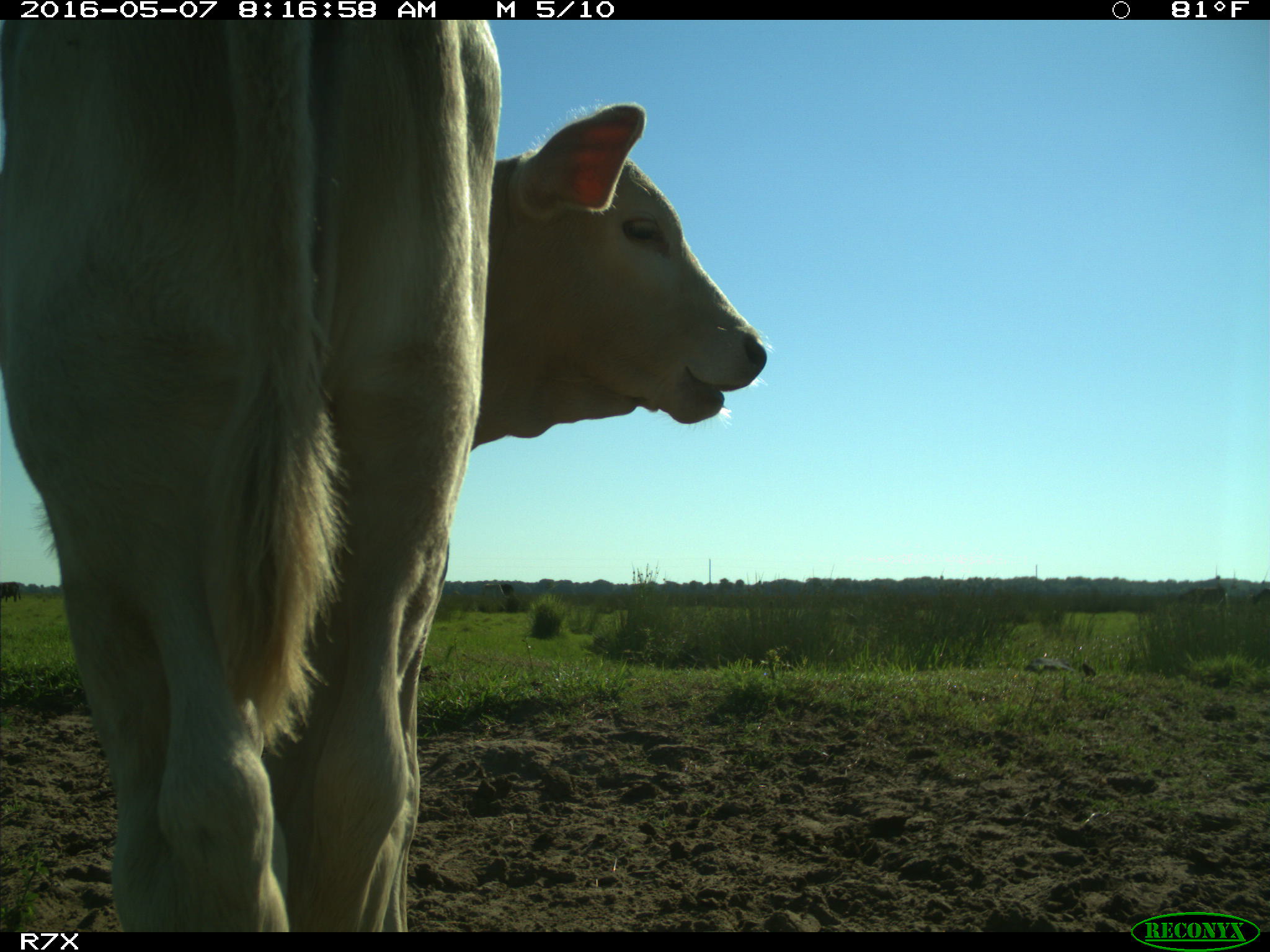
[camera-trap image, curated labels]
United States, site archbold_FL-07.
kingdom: Animalia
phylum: Chordata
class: Mammalia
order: Artiodactyla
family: Bovidae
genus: Bos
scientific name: Bos taurus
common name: domestic cow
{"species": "Bos taurus (domestic cow)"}